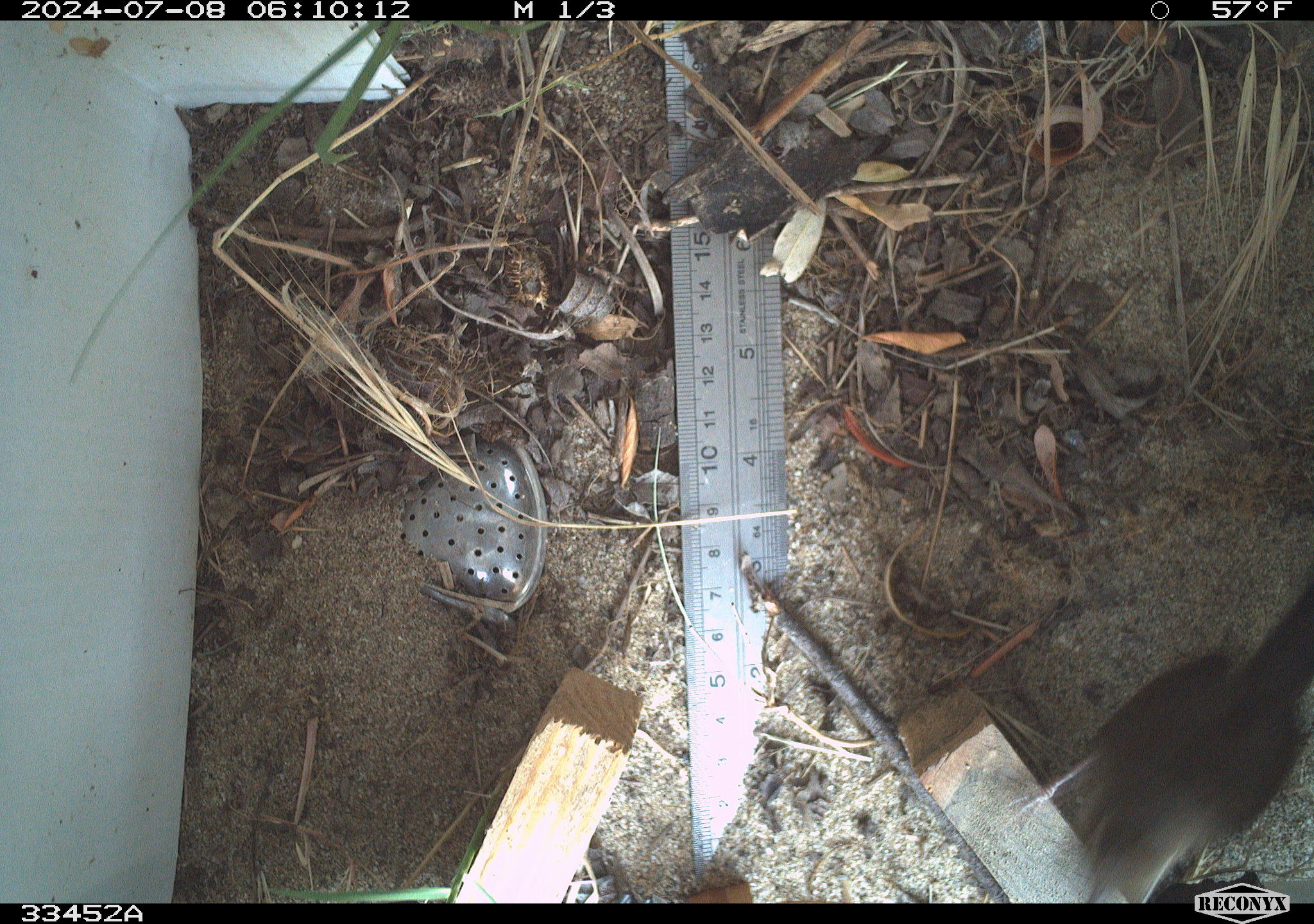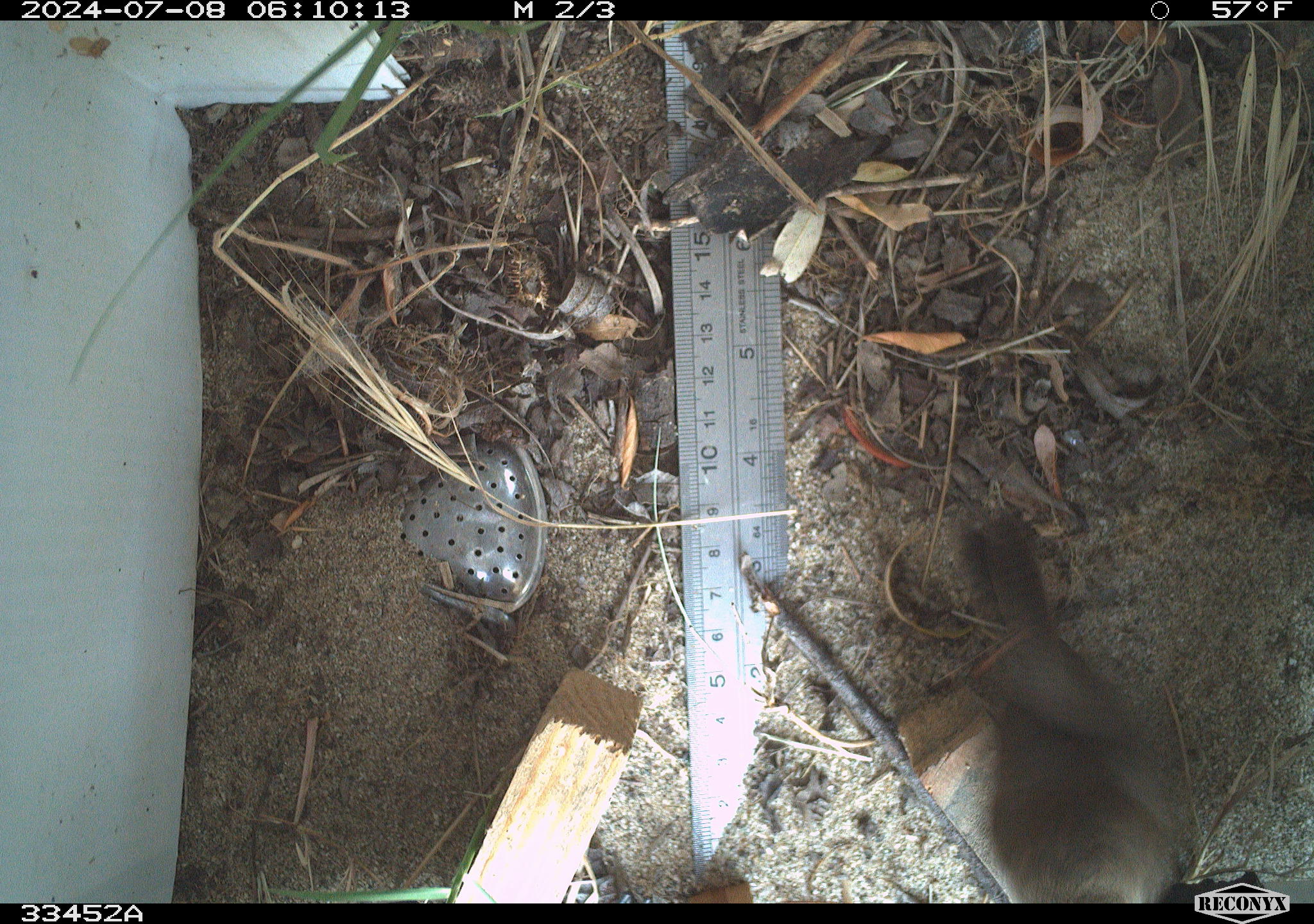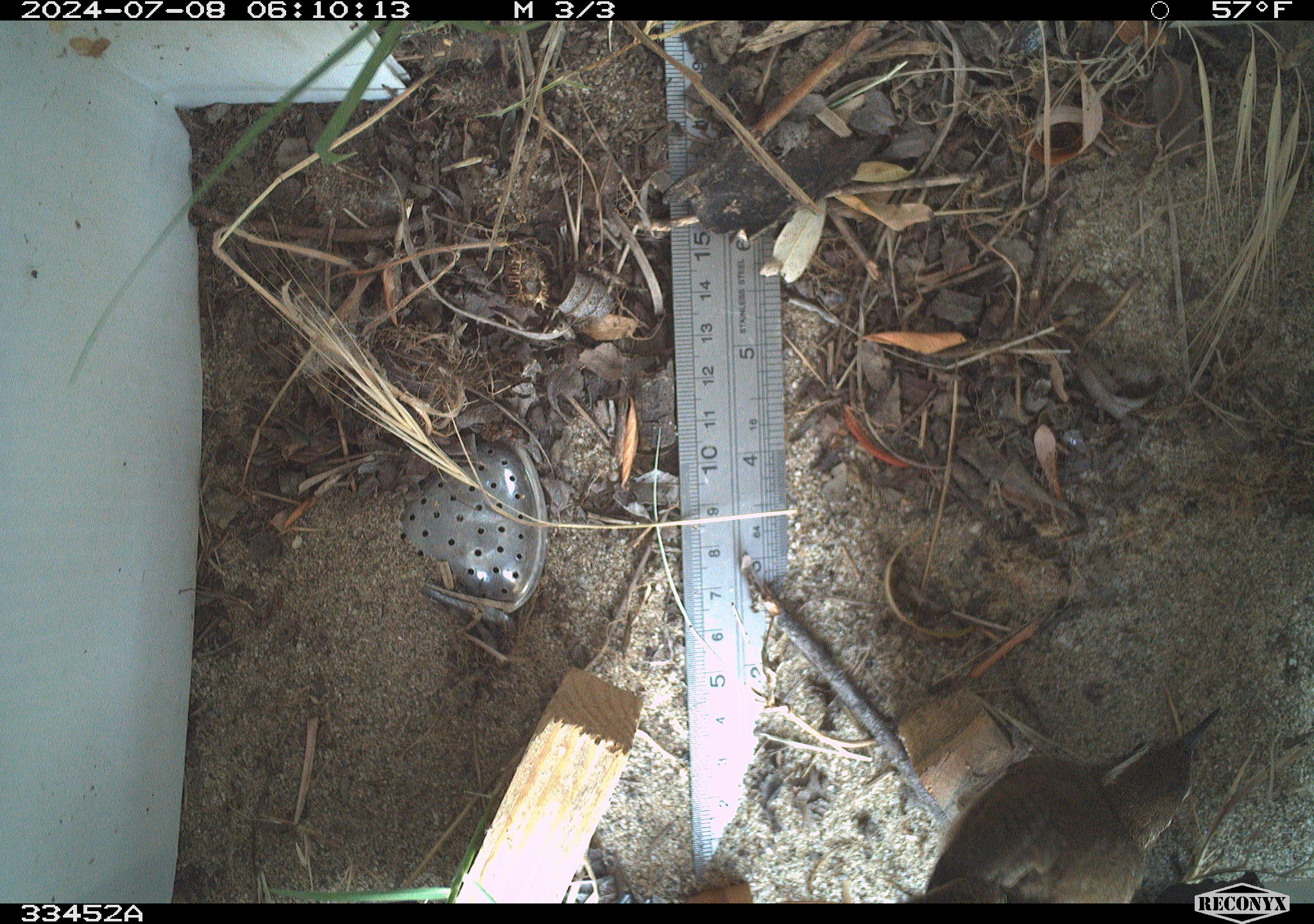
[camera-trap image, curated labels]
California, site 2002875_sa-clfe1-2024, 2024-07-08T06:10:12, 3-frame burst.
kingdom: Animalia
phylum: Chordata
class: Aves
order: Passeriformes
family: Troglodytidae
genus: Thryomanes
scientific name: Thryomanes bewickii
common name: bewick's wren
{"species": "bewick's wren (Thryomanes bewickii)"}